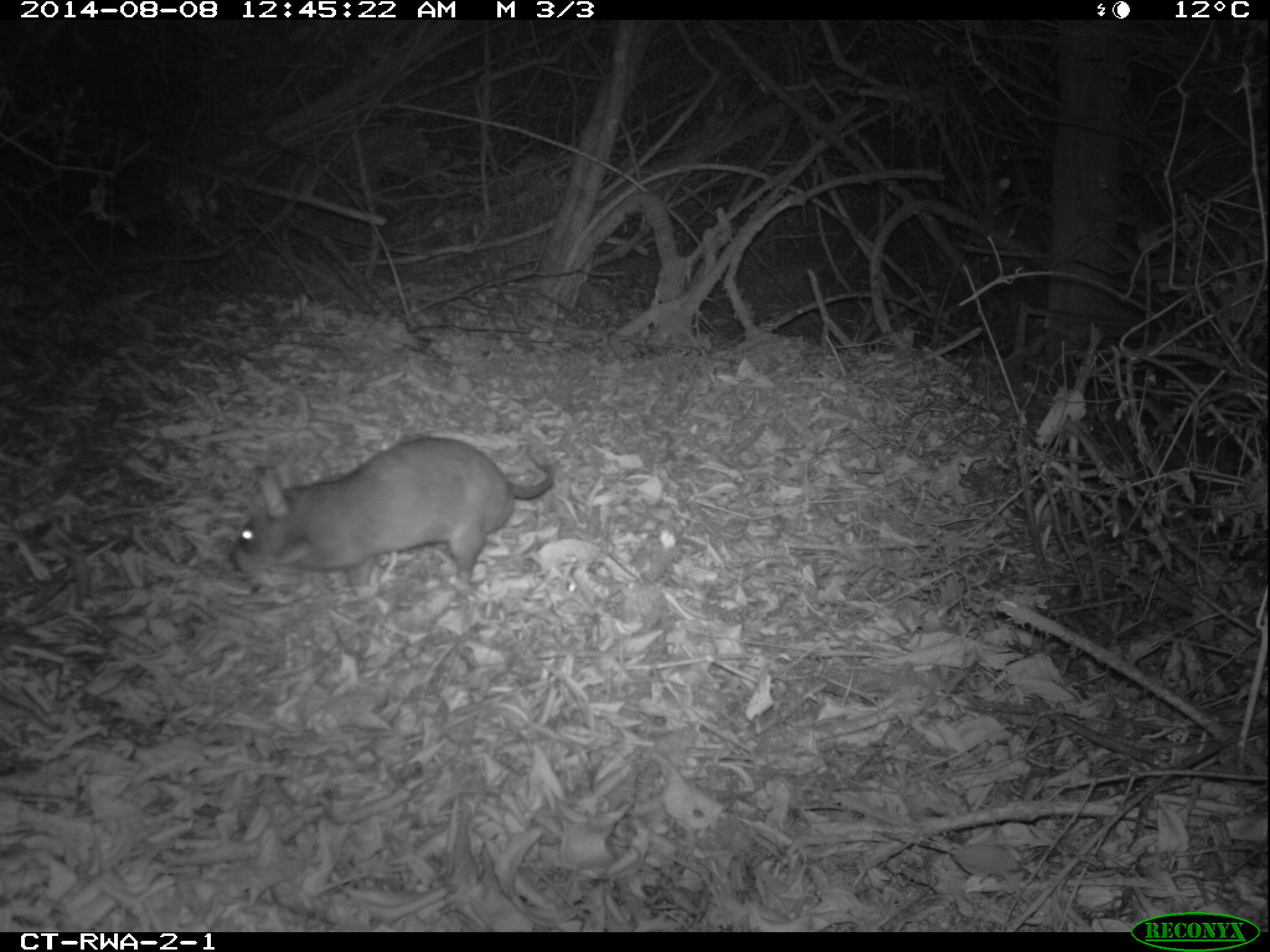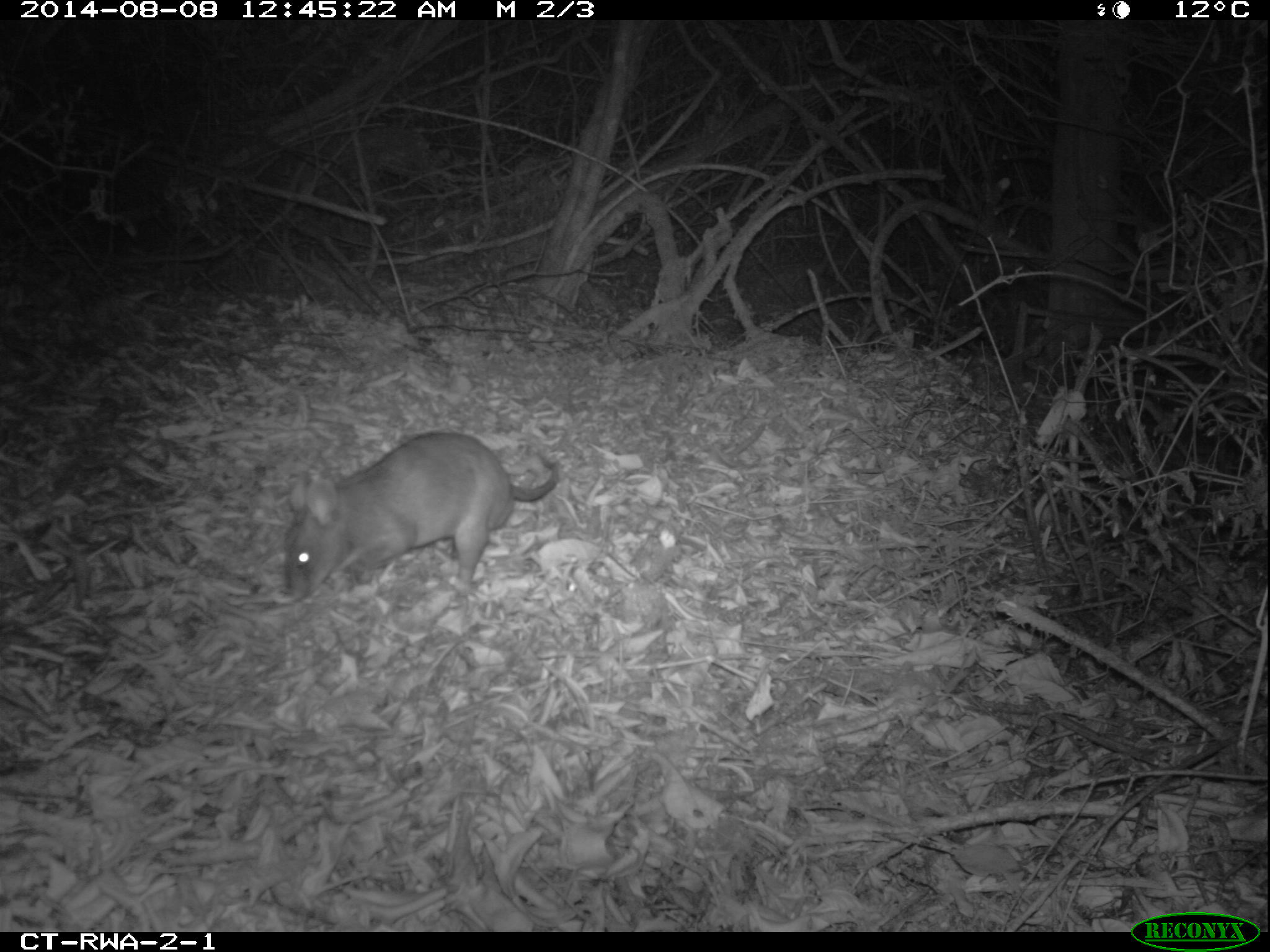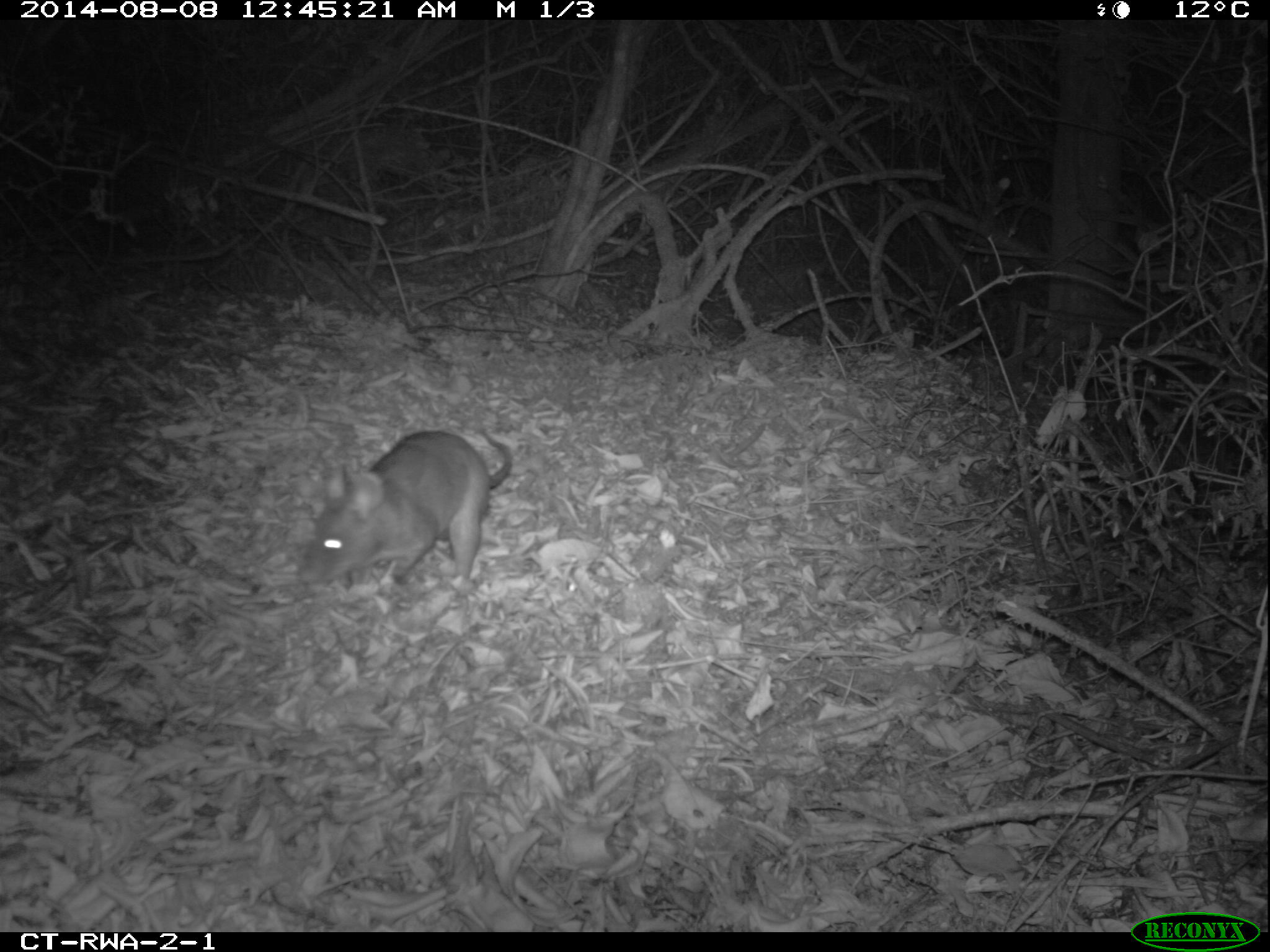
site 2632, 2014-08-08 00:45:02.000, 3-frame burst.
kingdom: Animalia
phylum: Chordata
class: Mammalia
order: Rodentia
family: Nesomyidae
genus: Cricetomys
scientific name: Cricetomys gambianus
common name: african giant pouched rat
Cricetomys gambianus (african giant pouched rat), count 1.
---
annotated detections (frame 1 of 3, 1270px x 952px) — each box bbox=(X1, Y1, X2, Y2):
cricetomys gambianus: bbox=(226, 434, 555, 601)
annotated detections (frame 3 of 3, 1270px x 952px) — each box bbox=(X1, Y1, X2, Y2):
cricetomys gambianus: bbox=(294, 428, 512, 591)